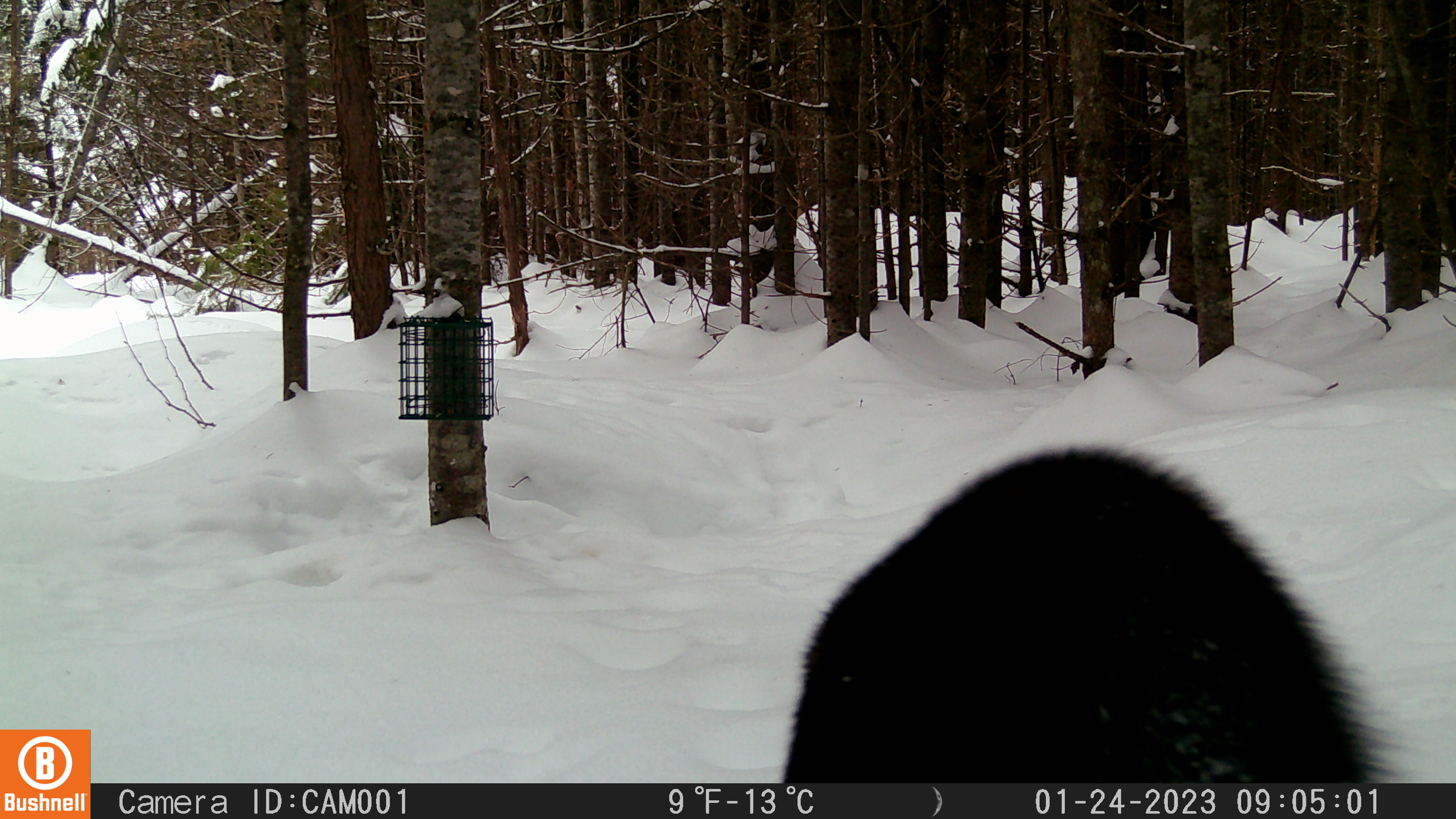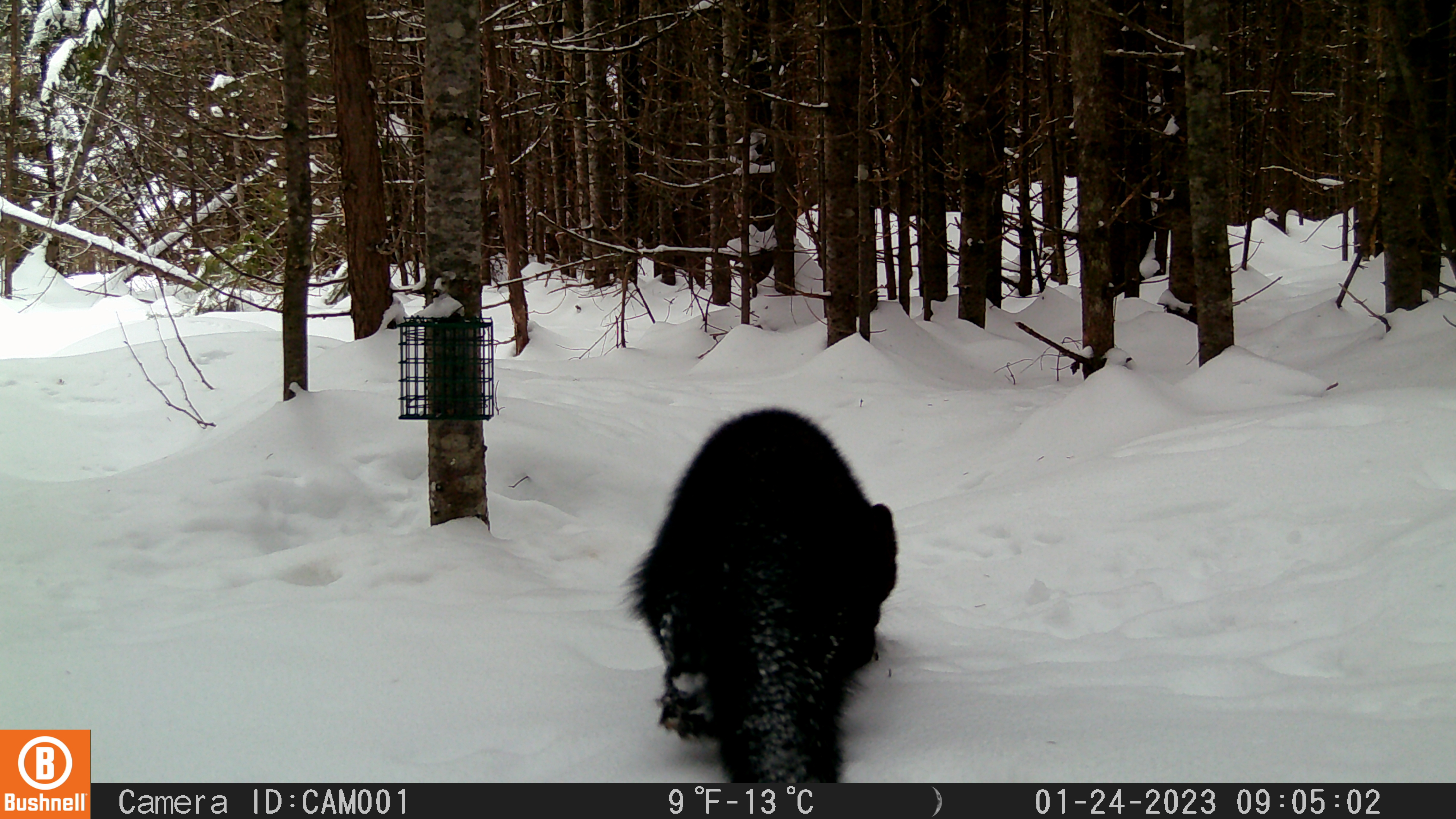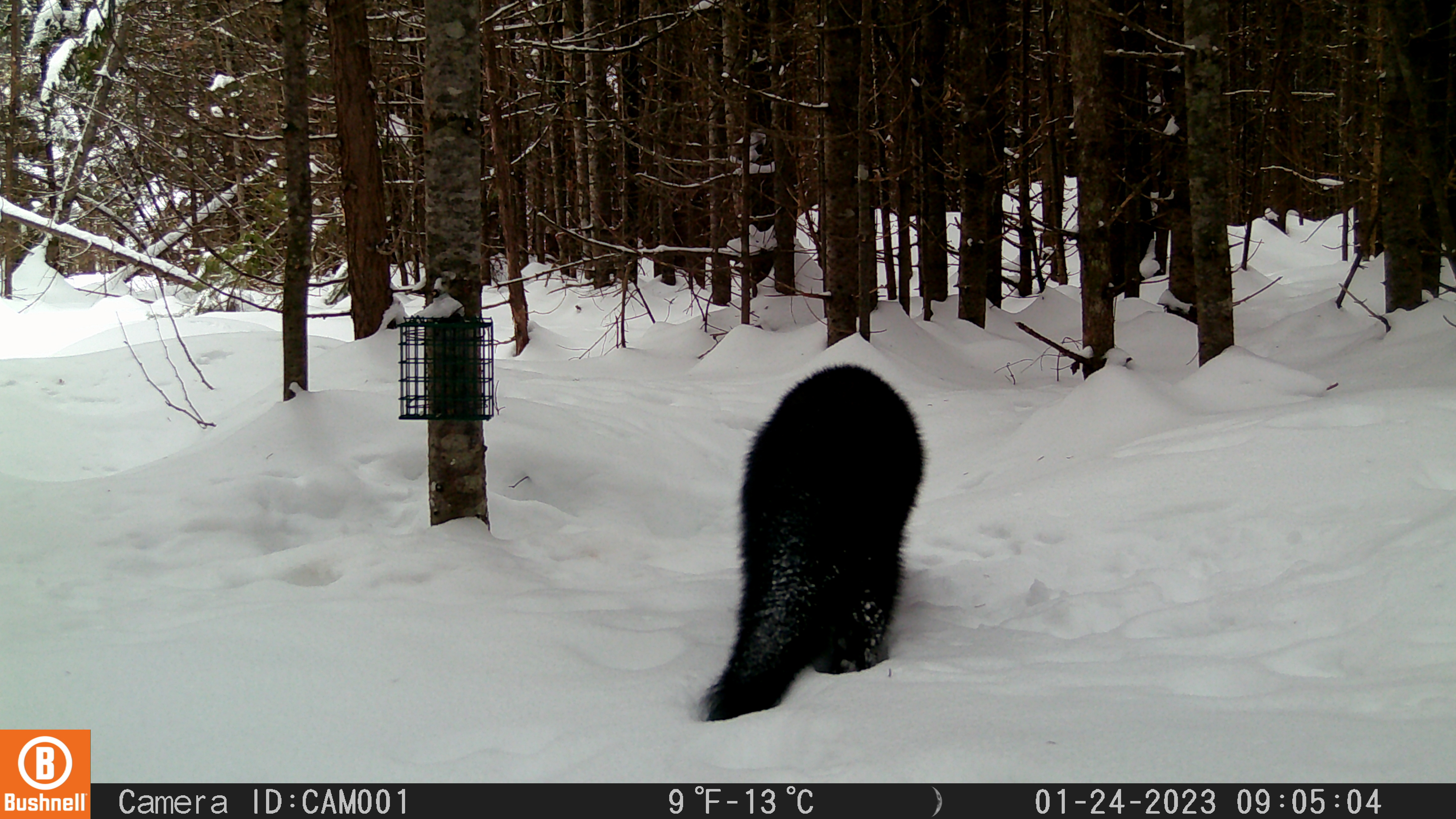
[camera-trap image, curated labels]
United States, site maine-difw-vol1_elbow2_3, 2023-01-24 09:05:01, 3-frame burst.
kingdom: Animalia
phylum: Chordata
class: Mammalia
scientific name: Mammalia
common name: mammal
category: mammal sp.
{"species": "mammal sp. (mammal) (Mammalia)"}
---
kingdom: Animalia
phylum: Chordata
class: Mammalia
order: Carnivora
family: Mustelidae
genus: Pekania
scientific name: Pekania pennanti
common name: fisher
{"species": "fisher (Pekania pennanti)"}